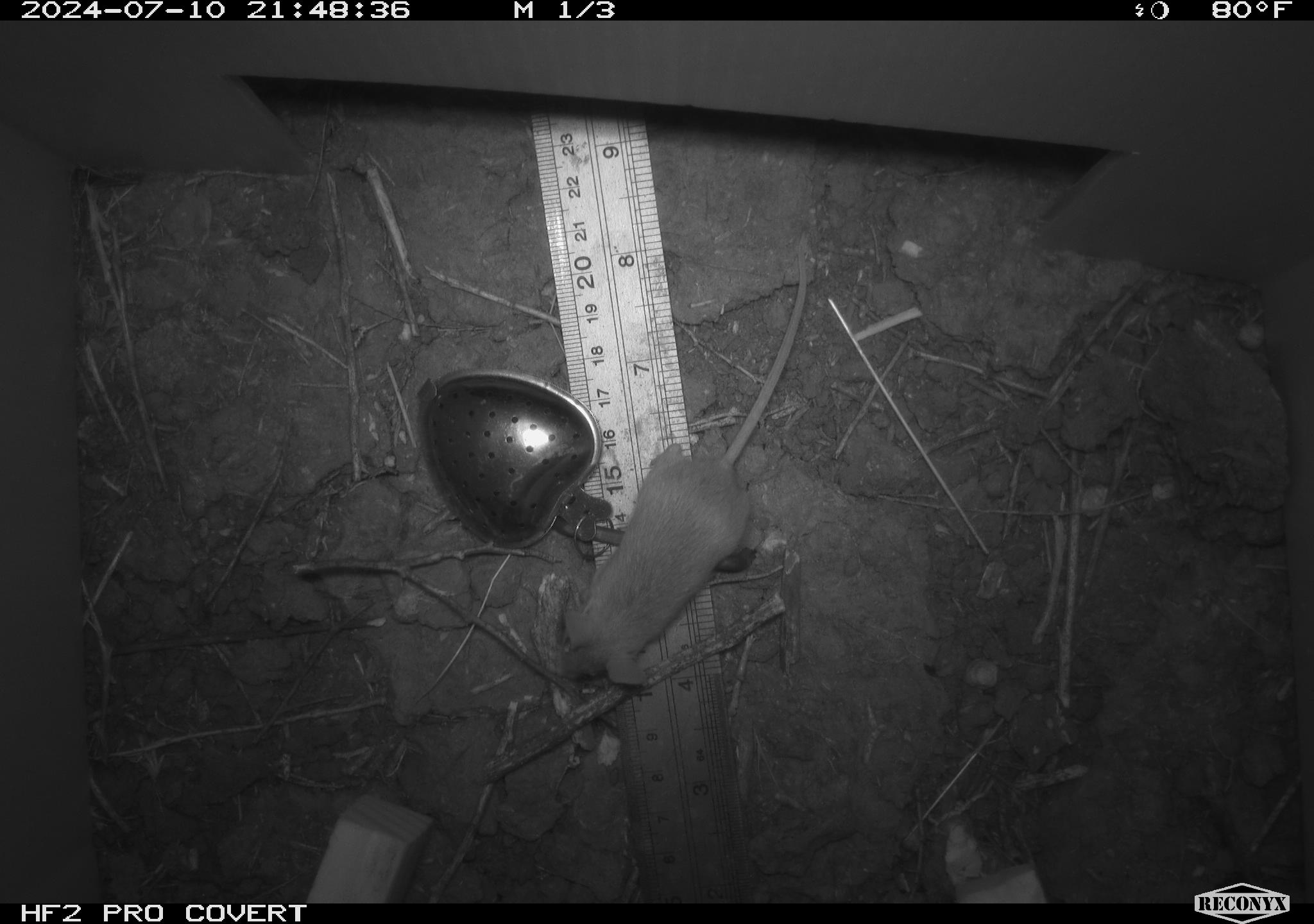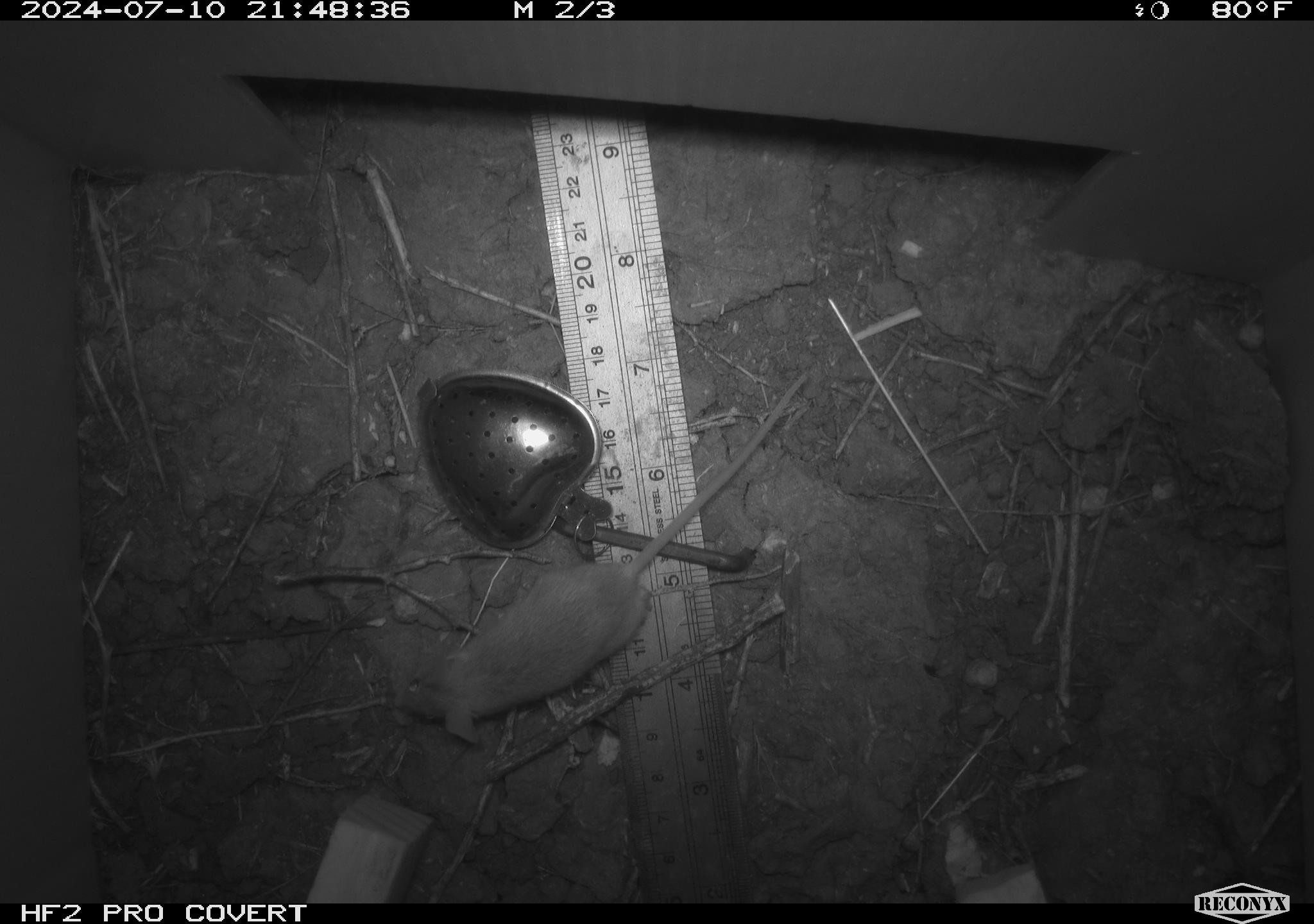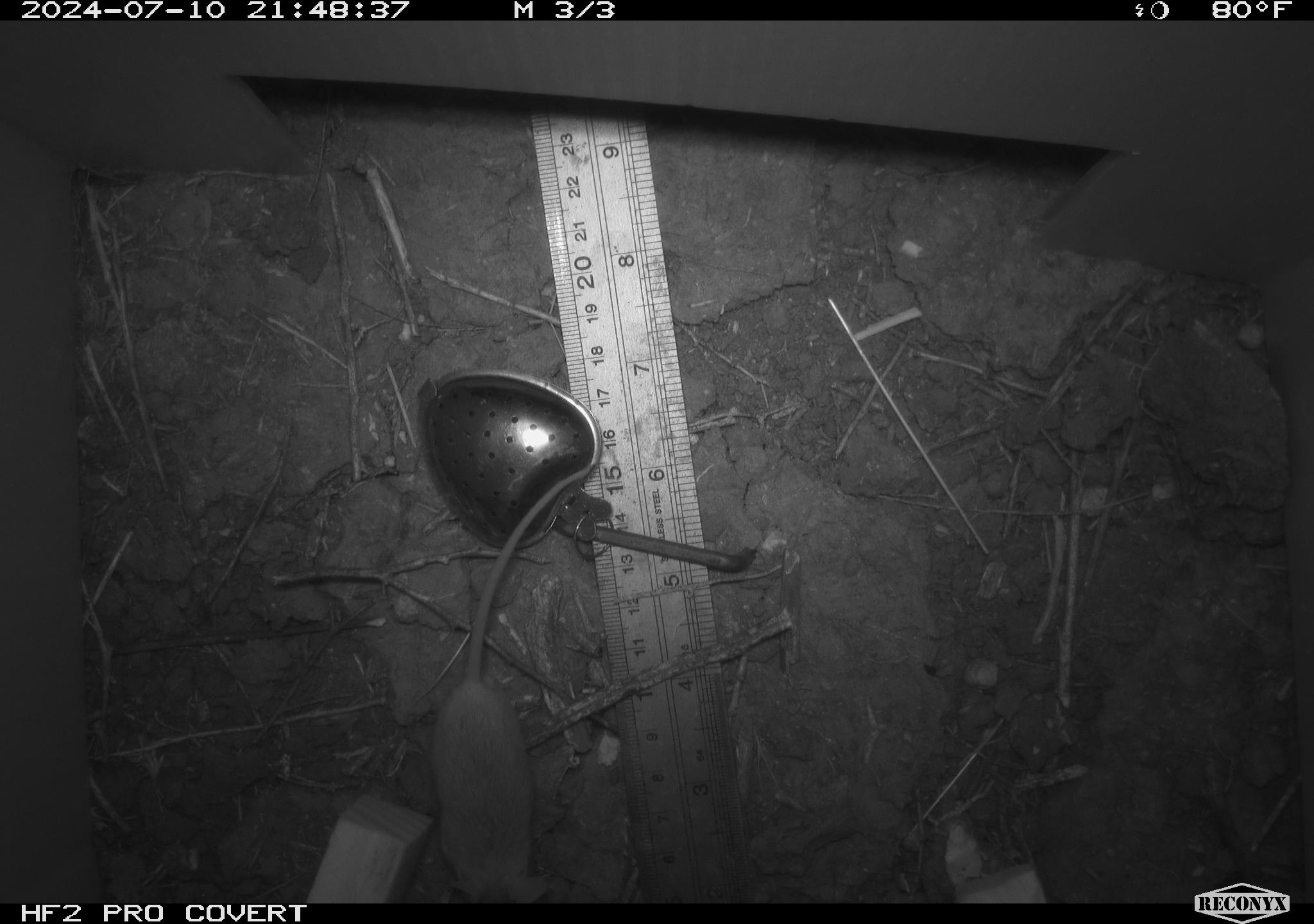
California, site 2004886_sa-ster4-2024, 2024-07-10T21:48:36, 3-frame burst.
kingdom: Animalia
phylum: Chordata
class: Mammalia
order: Rodentia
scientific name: Rodentia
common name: mouse species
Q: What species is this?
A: Mouse species (Rodentia).